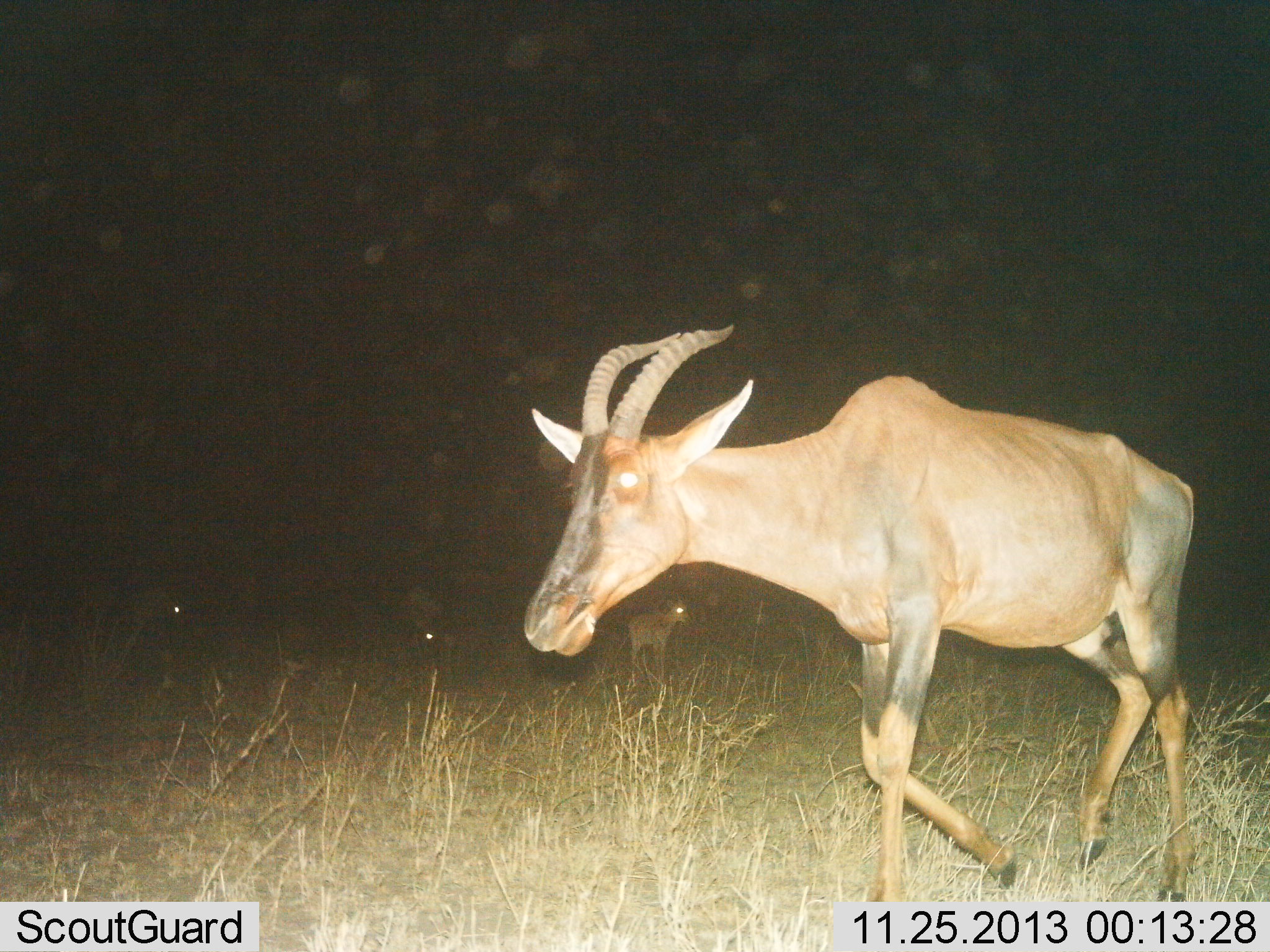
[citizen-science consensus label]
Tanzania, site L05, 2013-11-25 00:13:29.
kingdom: Animalia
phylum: Chordata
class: Mammalia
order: Artiodactyla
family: Bovidae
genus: Damaliscus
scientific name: Damaliscus lunatus jimela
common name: topi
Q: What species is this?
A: Topi (Damaliscus lunatus jimela).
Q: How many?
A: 1.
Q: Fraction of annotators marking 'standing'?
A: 10%.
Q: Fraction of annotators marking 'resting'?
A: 10%.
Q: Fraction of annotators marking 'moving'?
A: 100%.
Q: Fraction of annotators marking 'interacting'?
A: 0%.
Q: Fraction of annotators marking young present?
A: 20%.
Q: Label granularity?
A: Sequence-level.